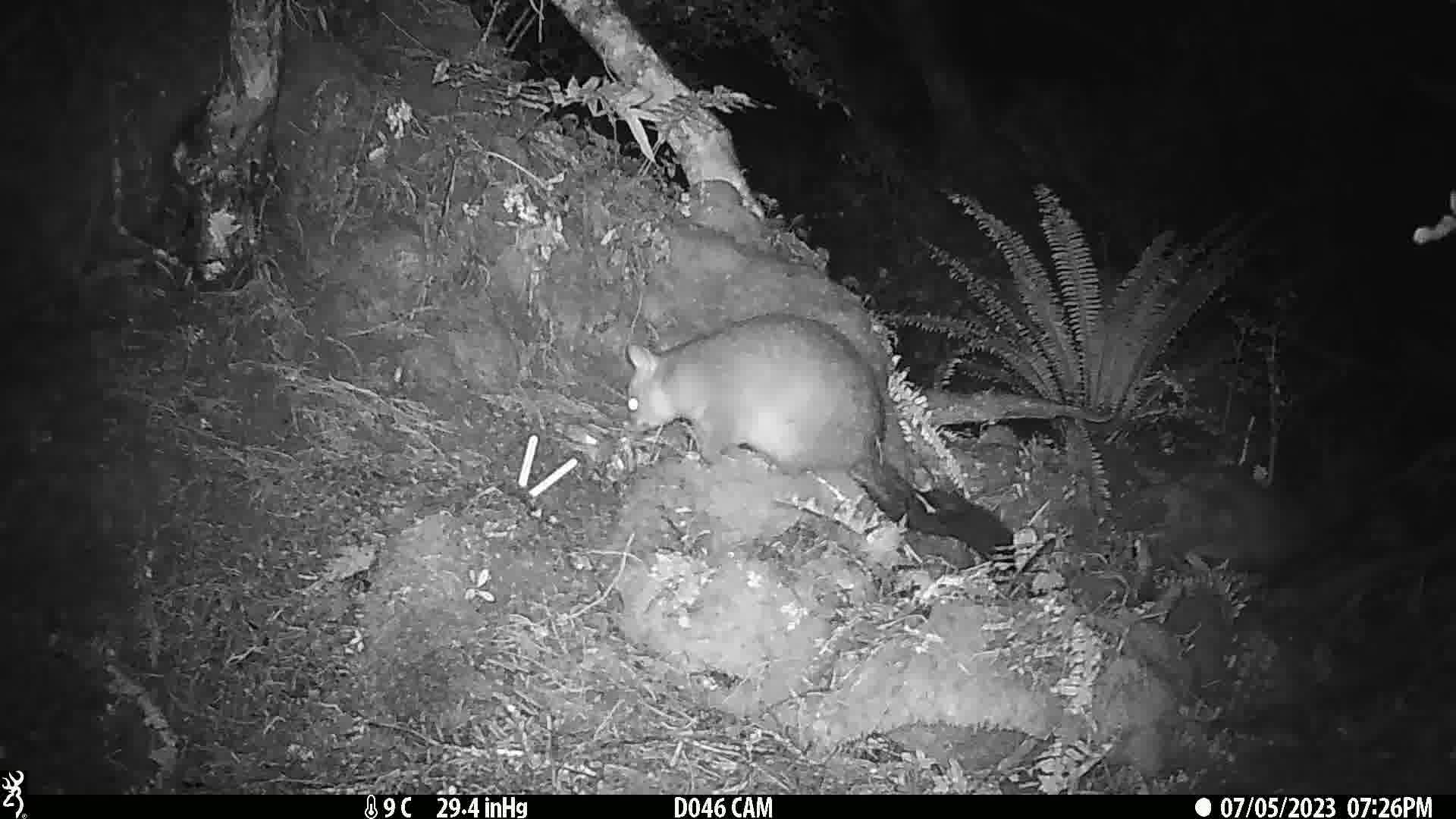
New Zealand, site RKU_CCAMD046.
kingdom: Animalia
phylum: Chordata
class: Mammalia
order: Diprotodontia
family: Phalangeridae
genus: Trichosurus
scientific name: Trichosurus vulpecula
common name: common brushtail possum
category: possum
Possum (common brushtail possum) (Trichosurus vulpecula).